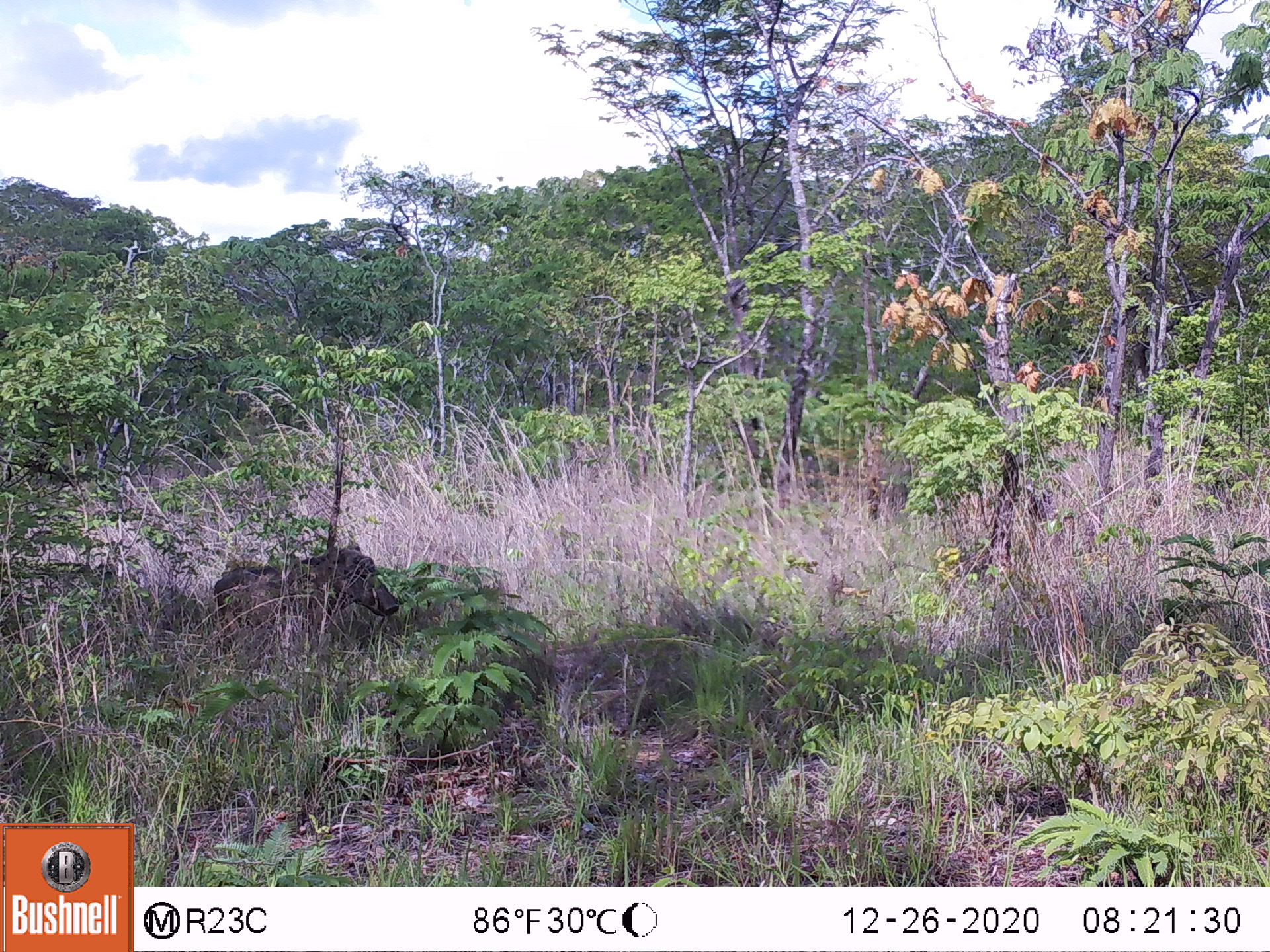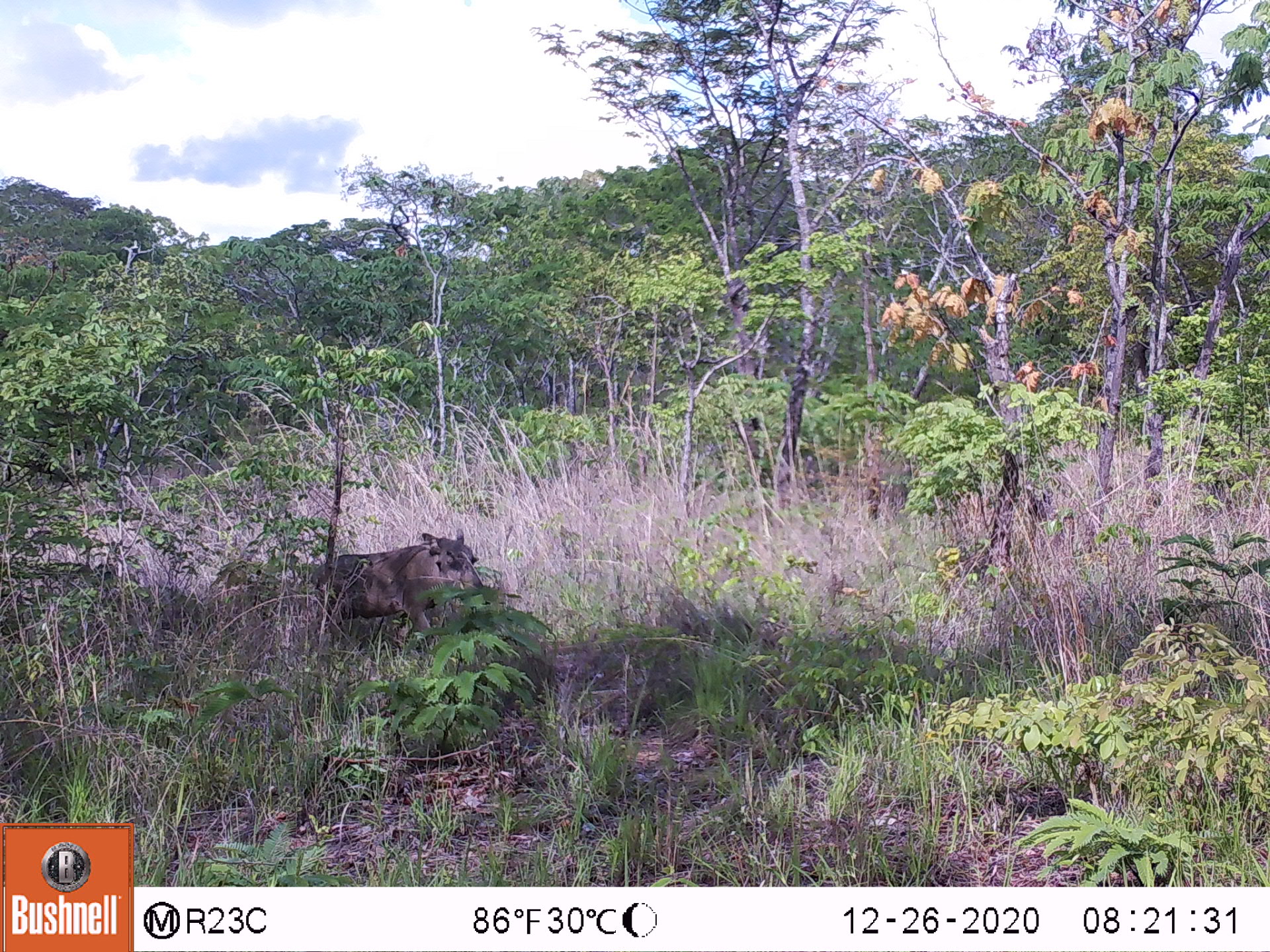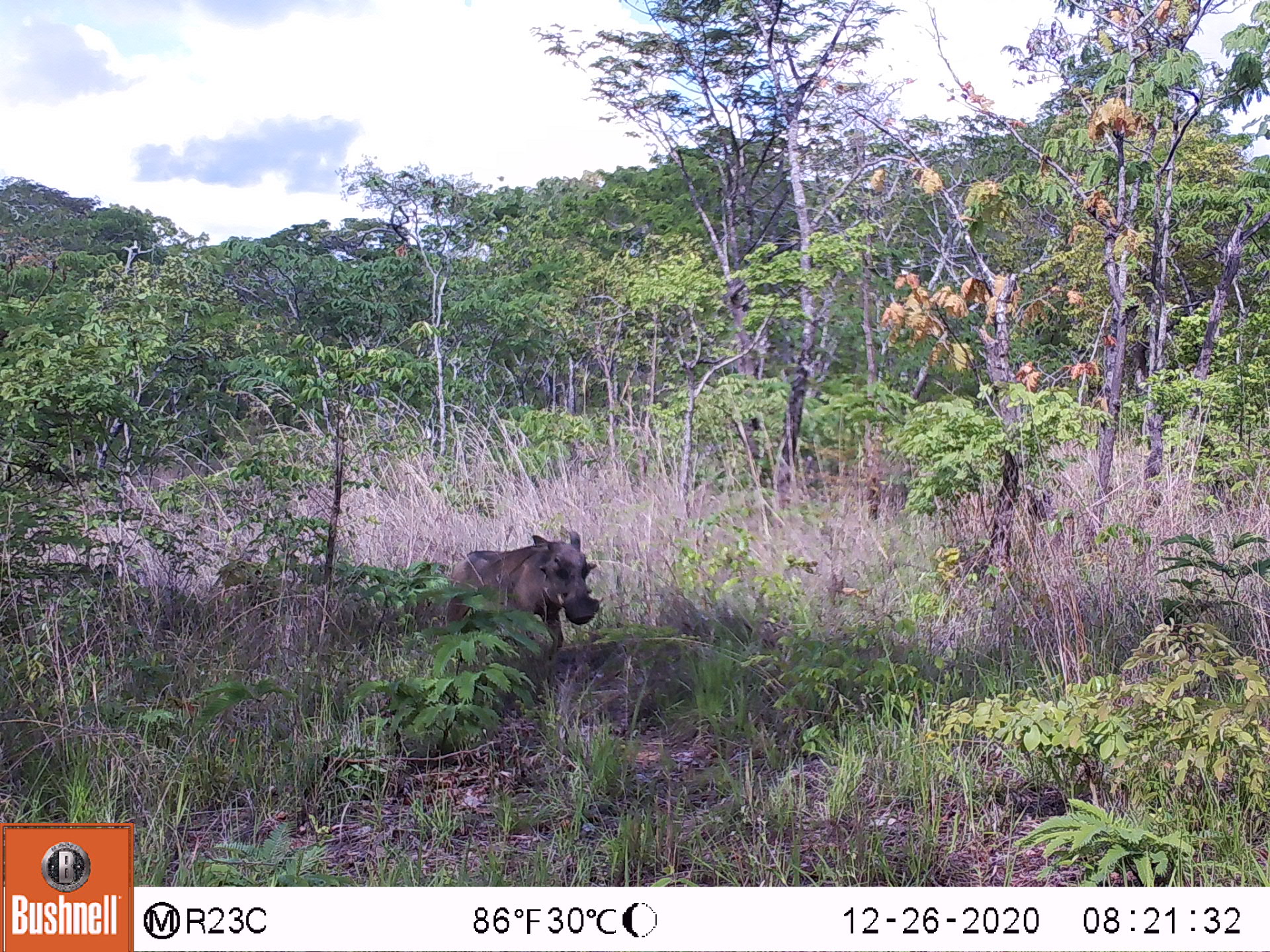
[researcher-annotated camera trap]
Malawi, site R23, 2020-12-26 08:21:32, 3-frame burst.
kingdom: Animalia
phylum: Chordata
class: Mammalia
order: Artiodactyla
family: Suidae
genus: Phacochoerus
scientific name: Phacochoerus africanus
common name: common warthog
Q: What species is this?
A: Common warthog (Phacochoerus africanus).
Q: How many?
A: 1.